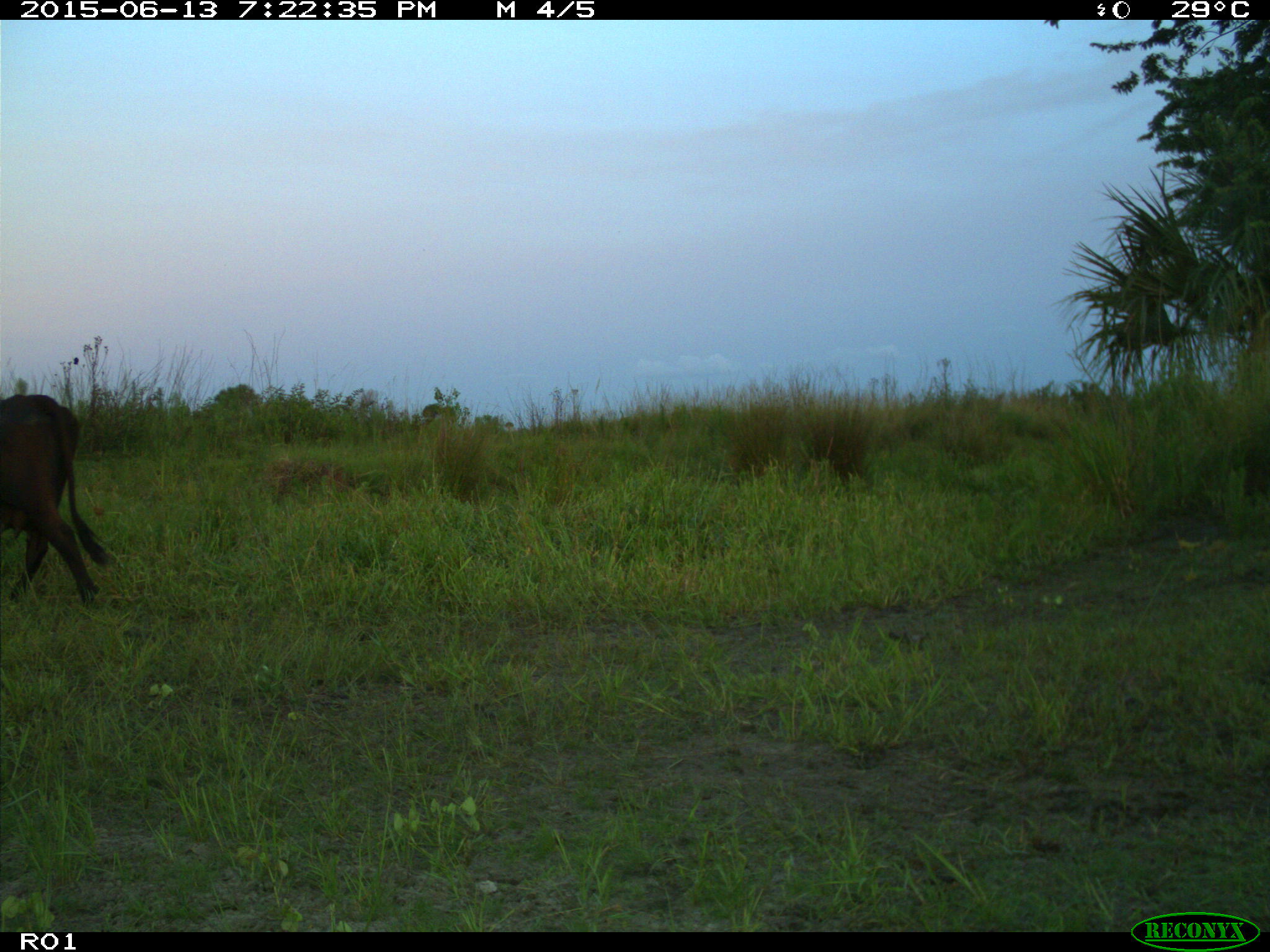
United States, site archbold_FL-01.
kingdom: Animalia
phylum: Chordata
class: Mammalia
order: Artiodactyla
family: Bovidae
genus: Bos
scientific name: Bos taurus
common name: domestic cow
Bos taurus (domestic cow).